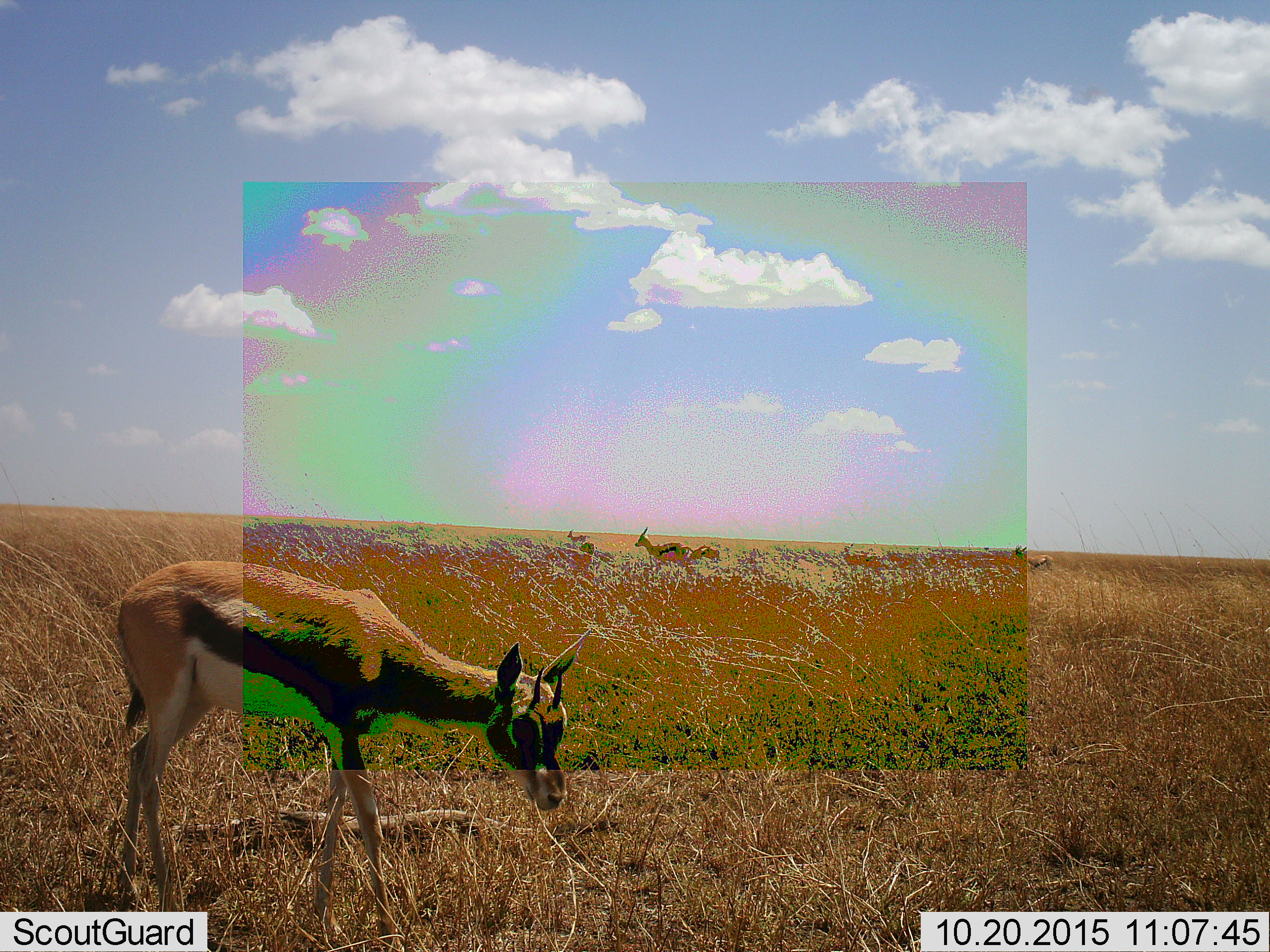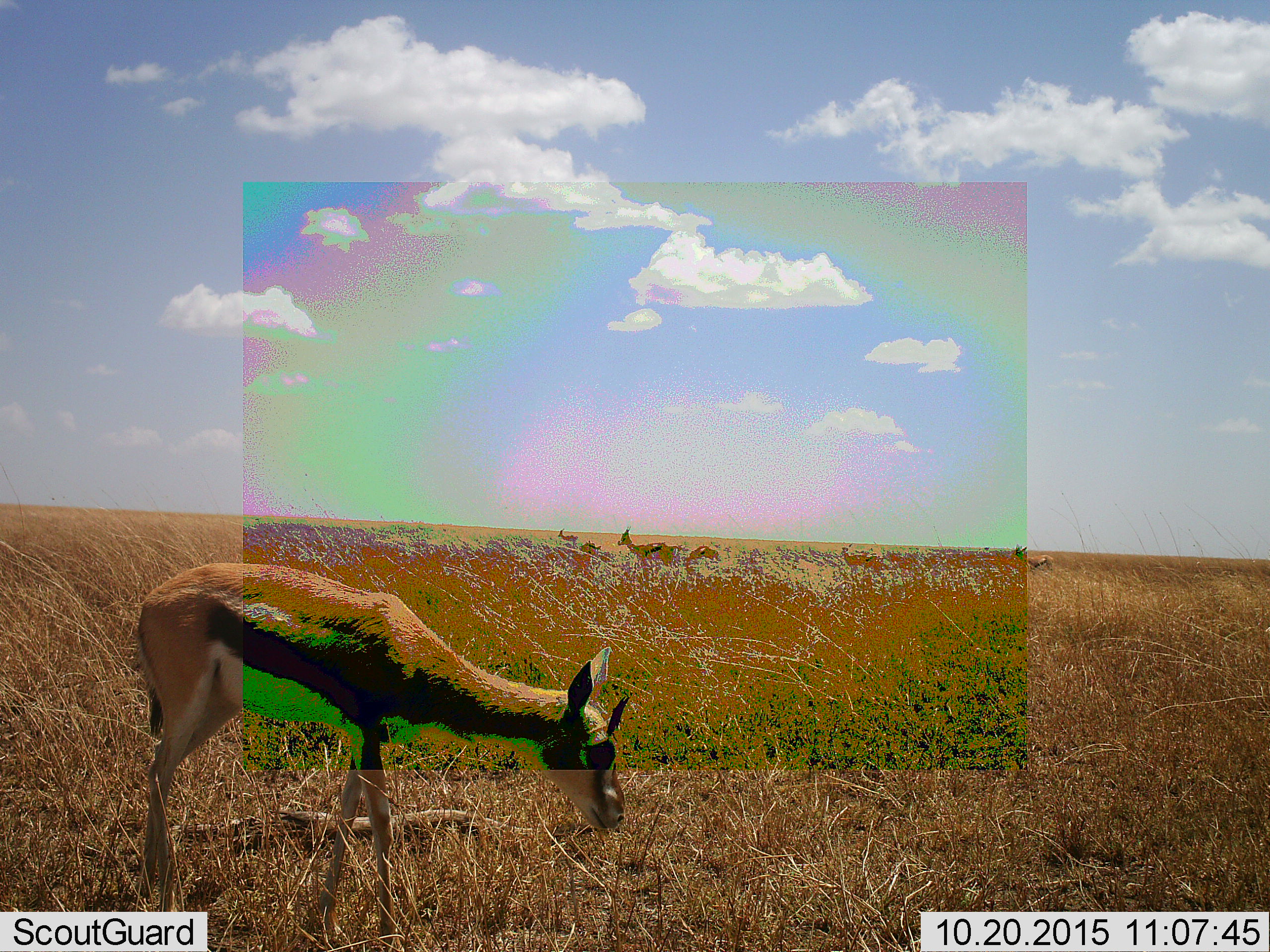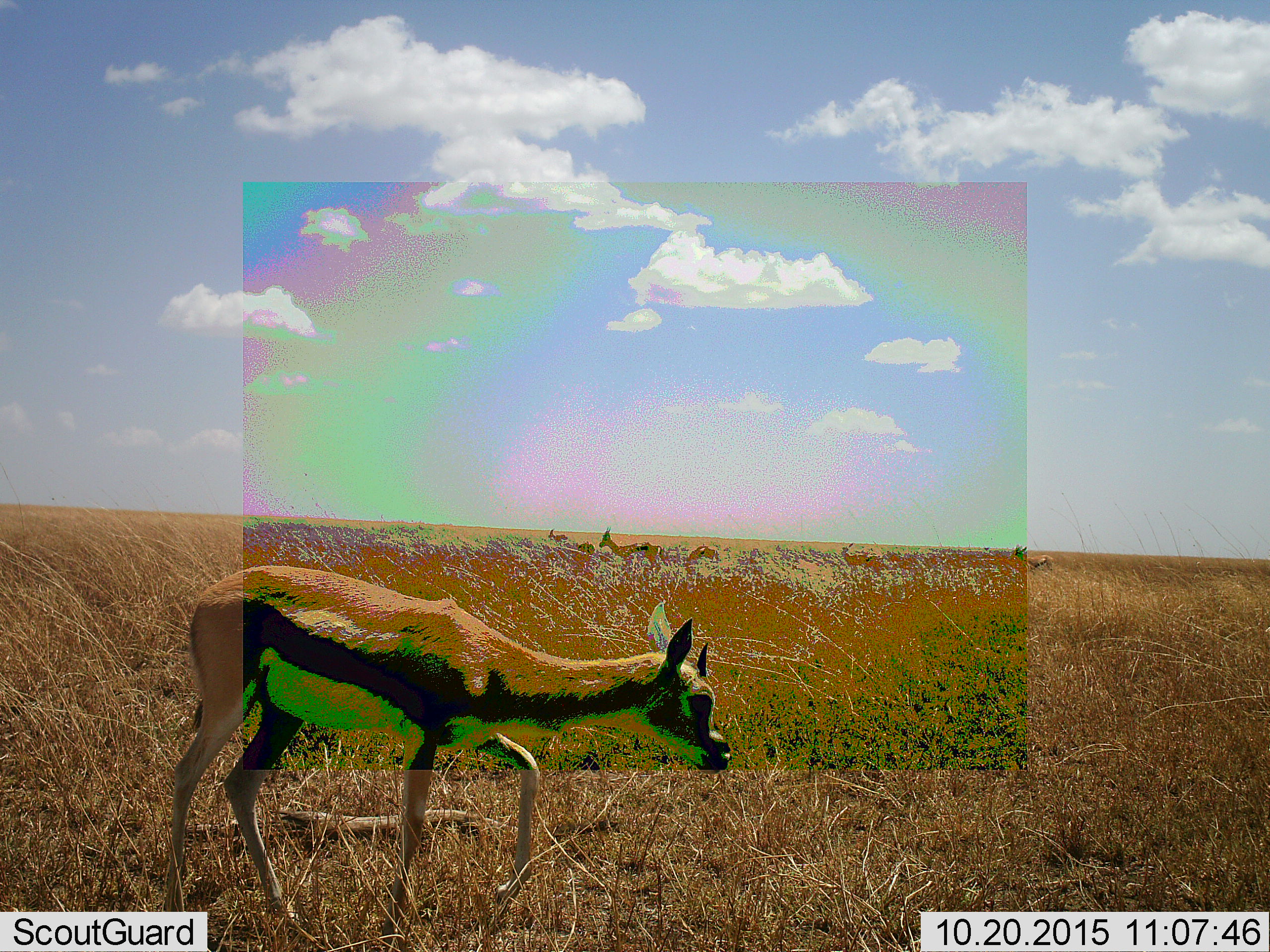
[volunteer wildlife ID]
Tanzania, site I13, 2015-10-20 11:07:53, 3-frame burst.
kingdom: Animalia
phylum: Chordata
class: Mammalia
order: Artiodactyla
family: Bovidae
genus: Eudorcas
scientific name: Eudorcas thomsonii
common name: thomson's gazelle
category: gazellethomsons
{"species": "gazellethomsons (thomson's gazelle) (Eudorcas thomsonii)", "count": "5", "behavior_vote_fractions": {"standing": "33%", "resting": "11%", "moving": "78%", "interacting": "0%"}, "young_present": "11%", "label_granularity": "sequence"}